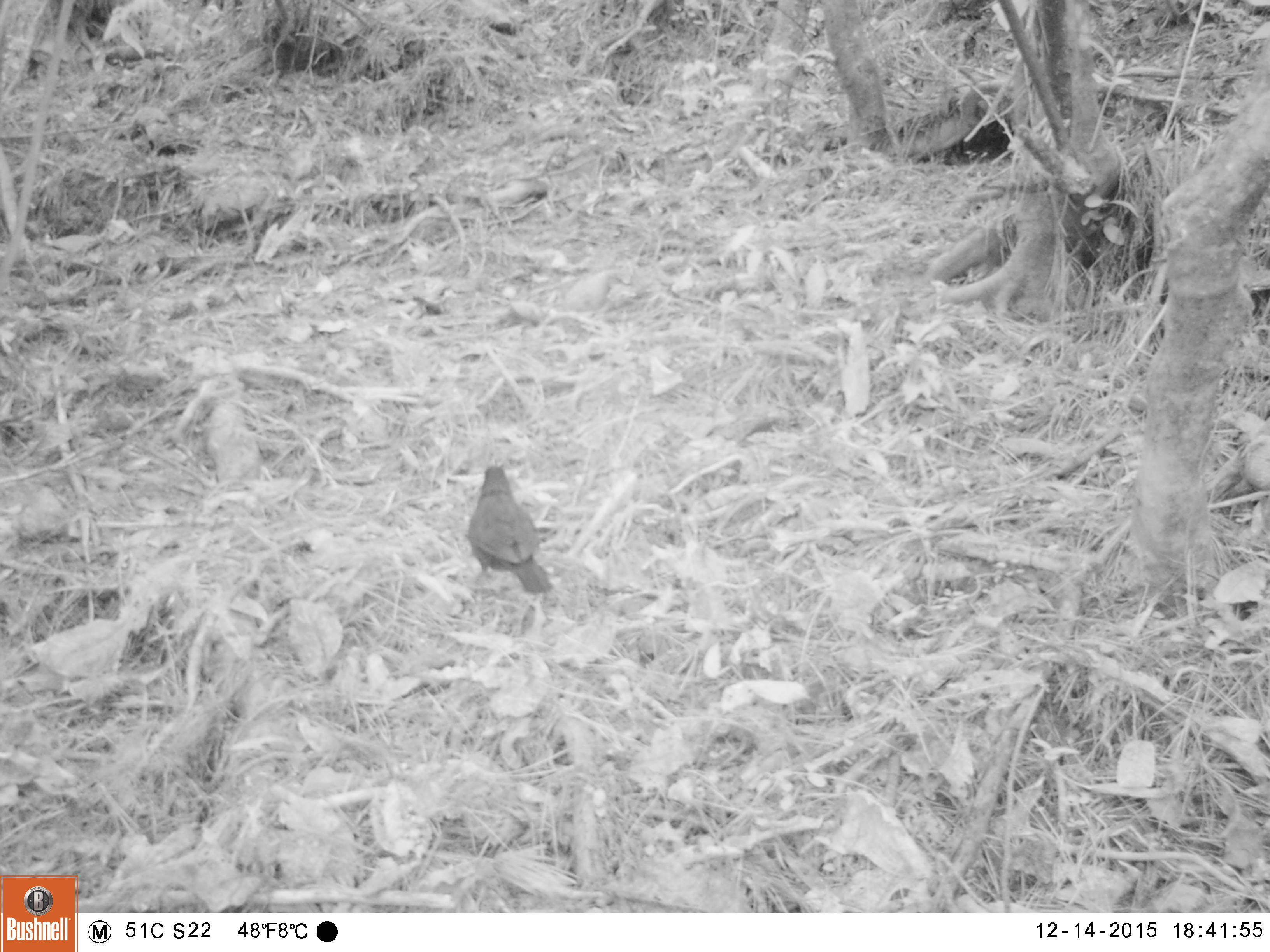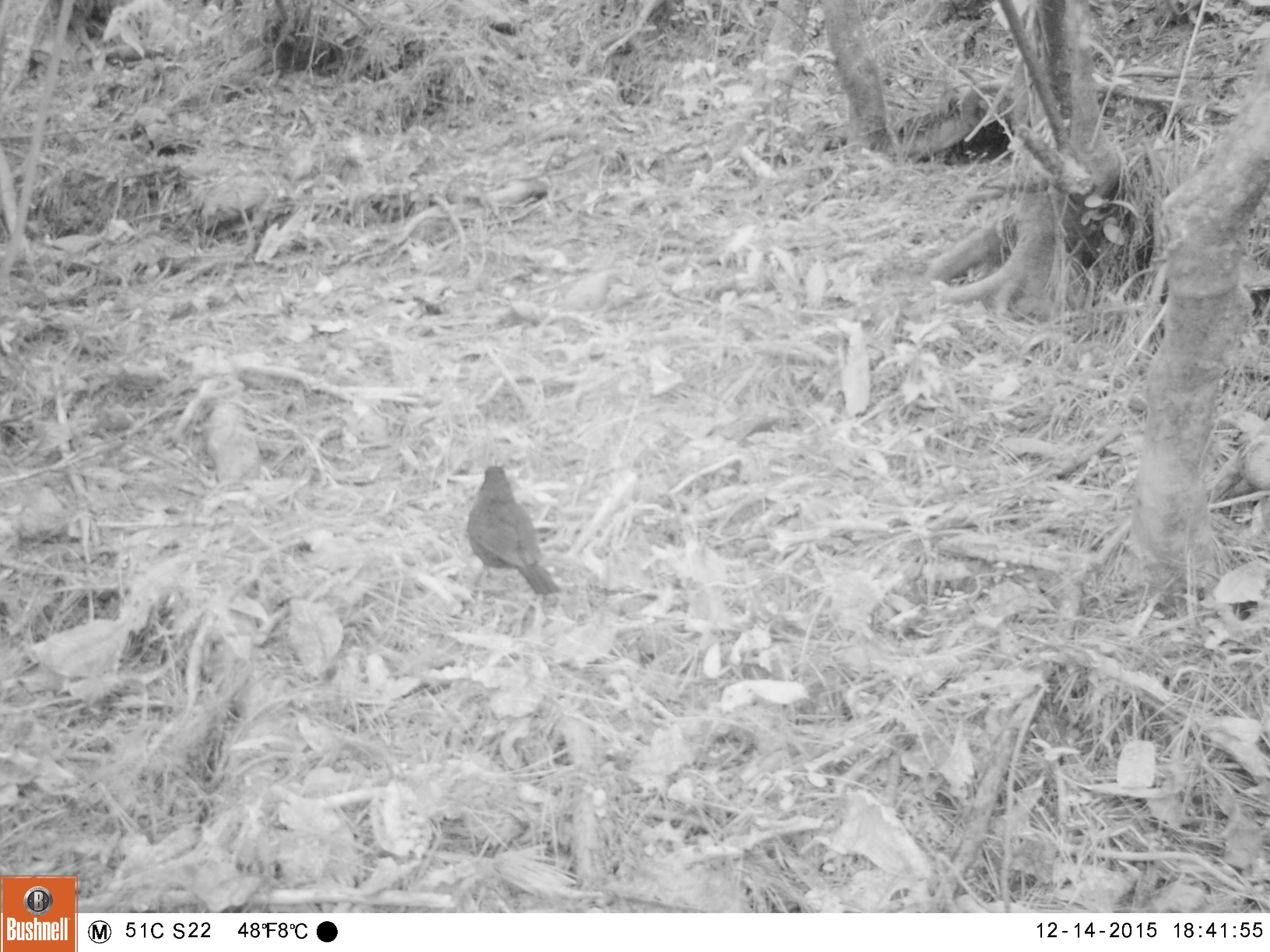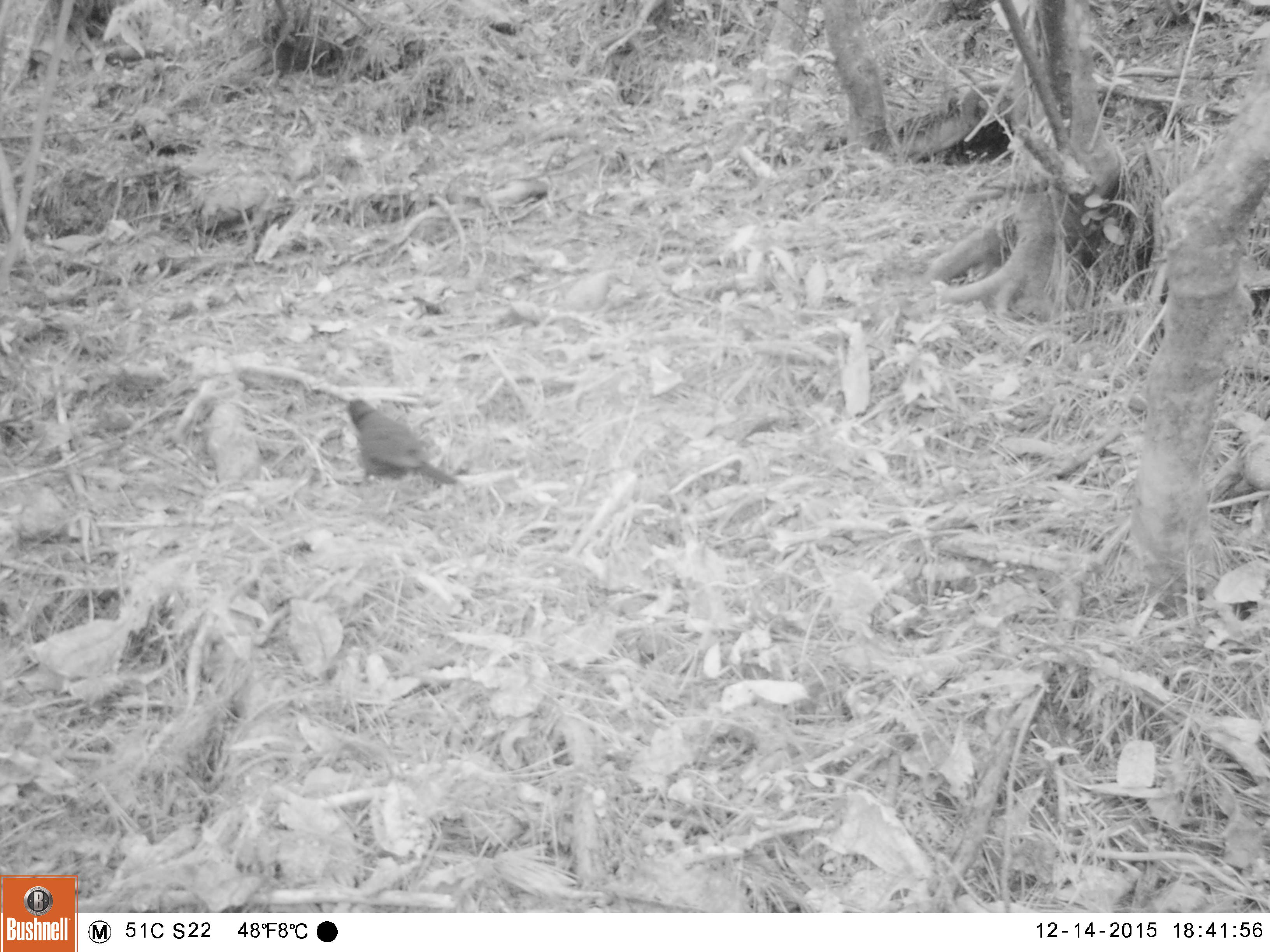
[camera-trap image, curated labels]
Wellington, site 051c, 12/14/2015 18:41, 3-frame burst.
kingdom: Animalia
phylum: Chordata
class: Aves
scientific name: Aves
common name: bird